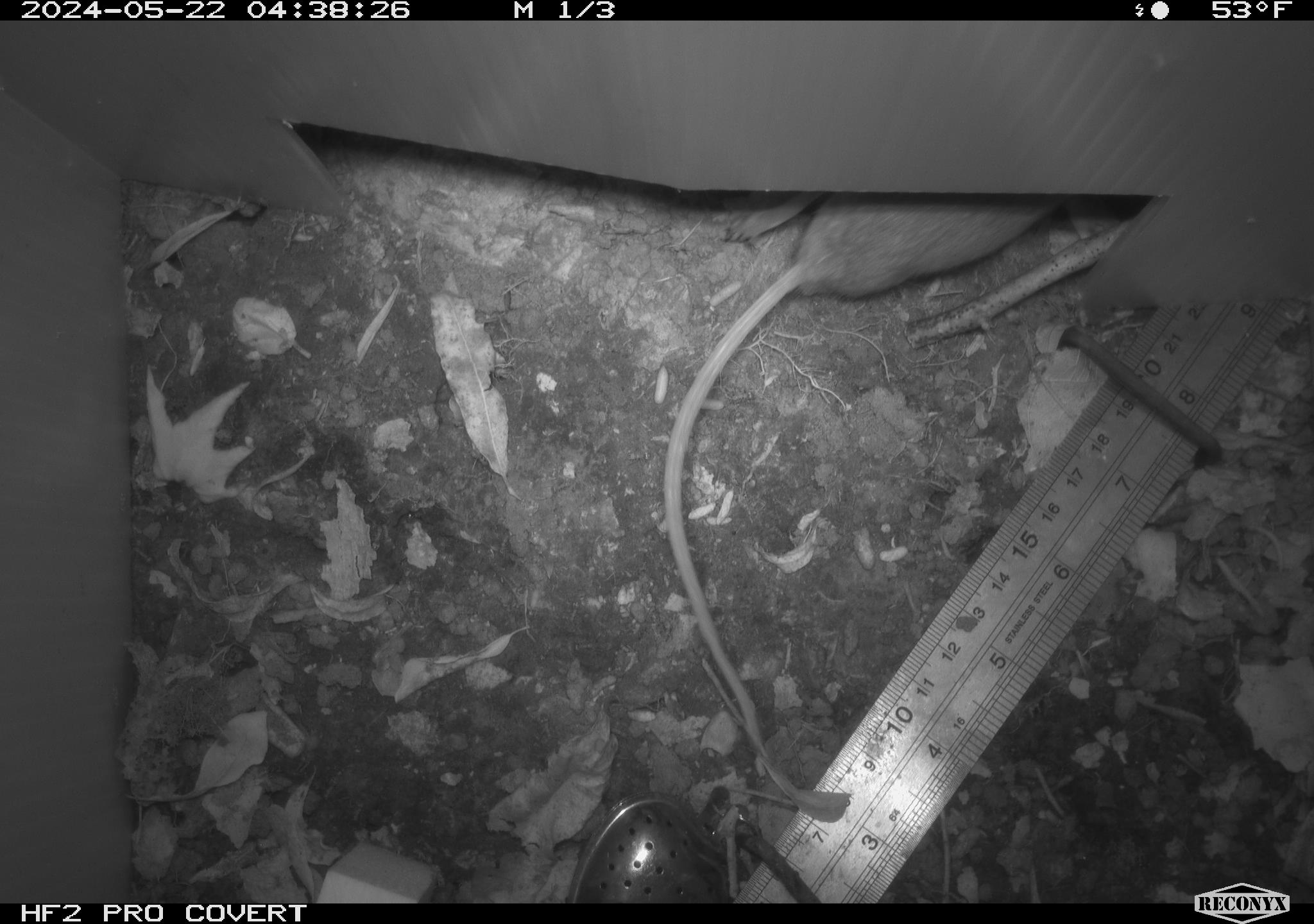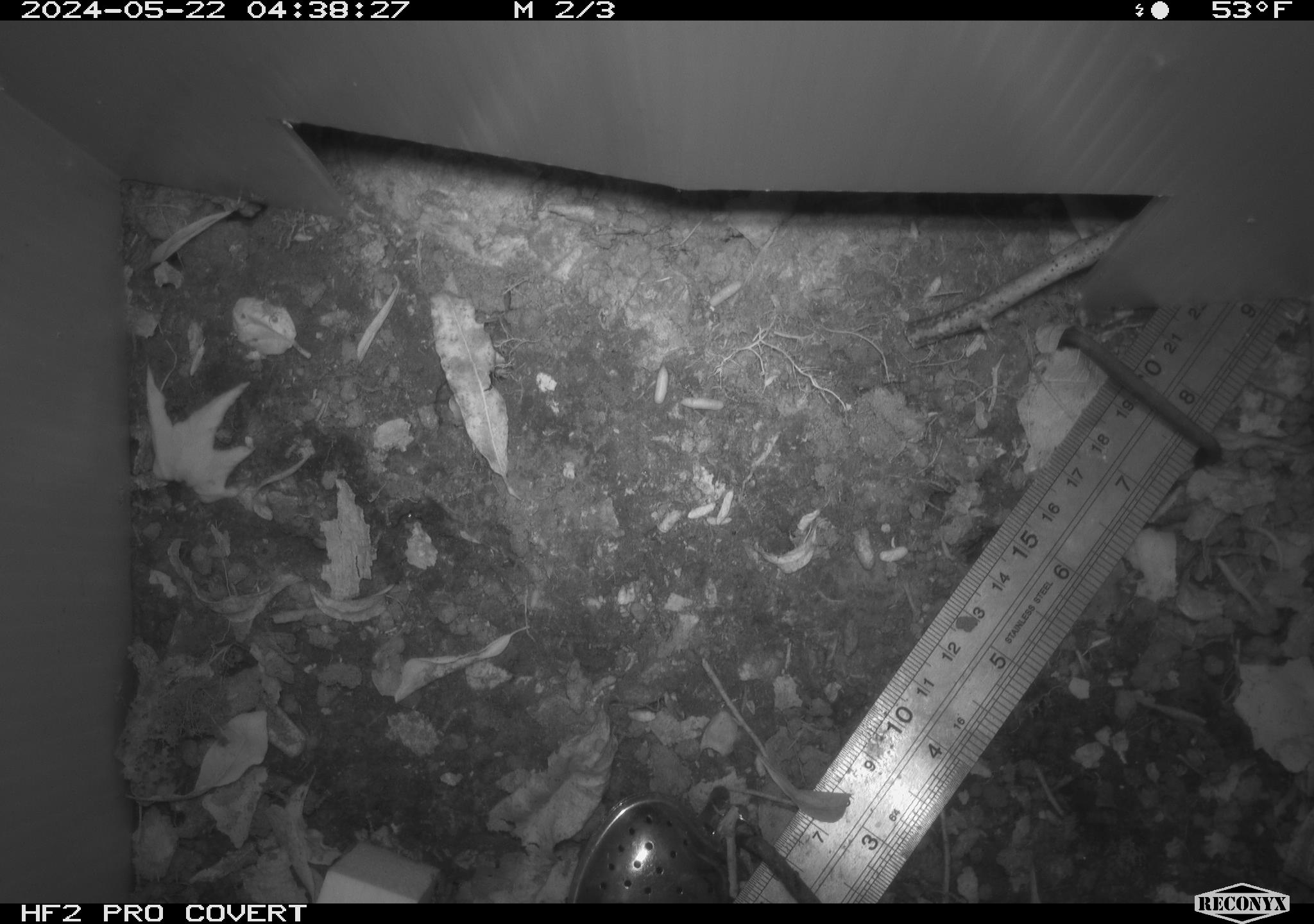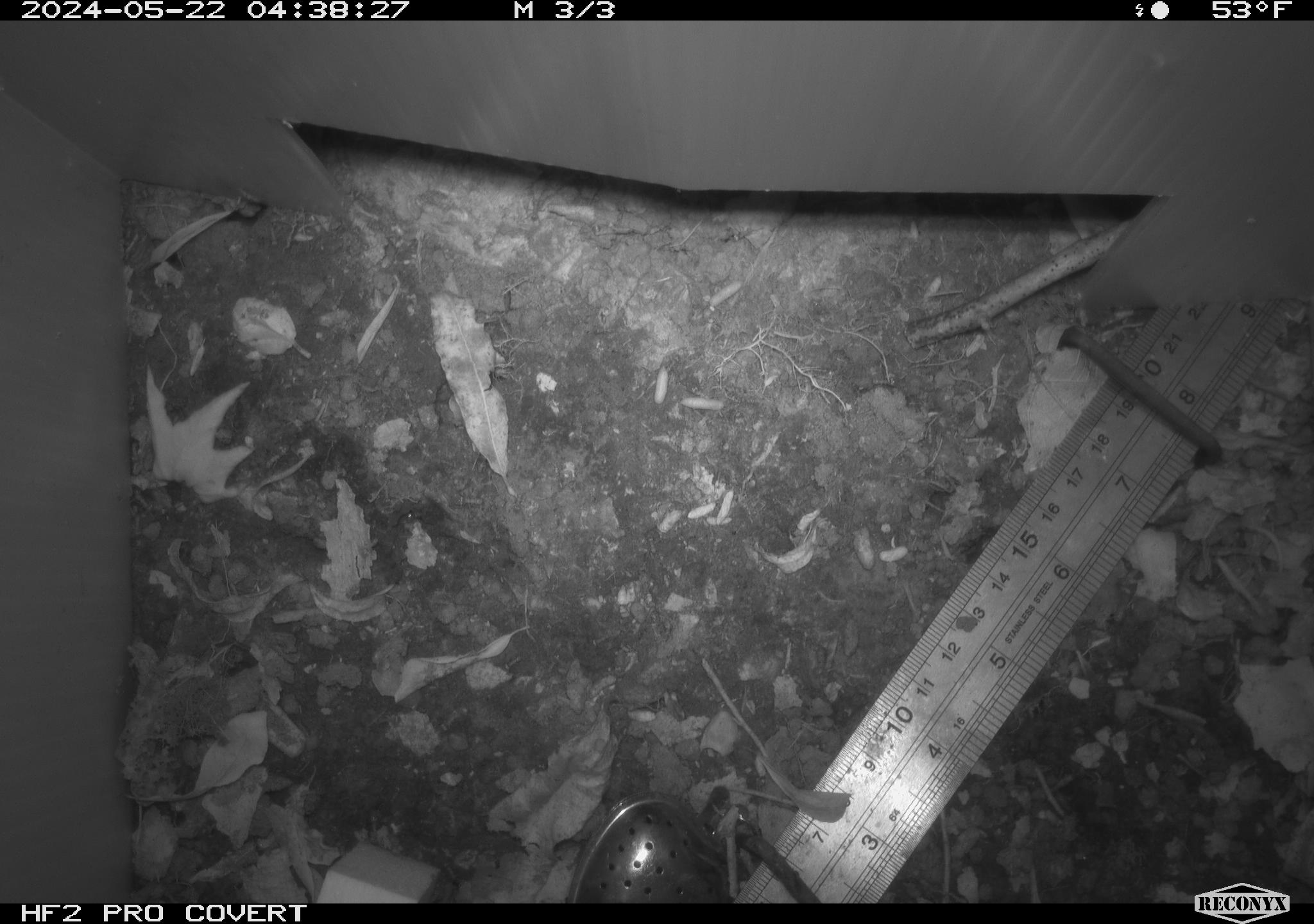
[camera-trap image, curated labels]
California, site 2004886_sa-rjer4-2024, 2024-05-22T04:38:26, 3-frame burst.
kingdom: Animalia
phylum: Chordata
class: Mammalia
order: Rodentia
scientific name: Rodentia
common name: mouse species